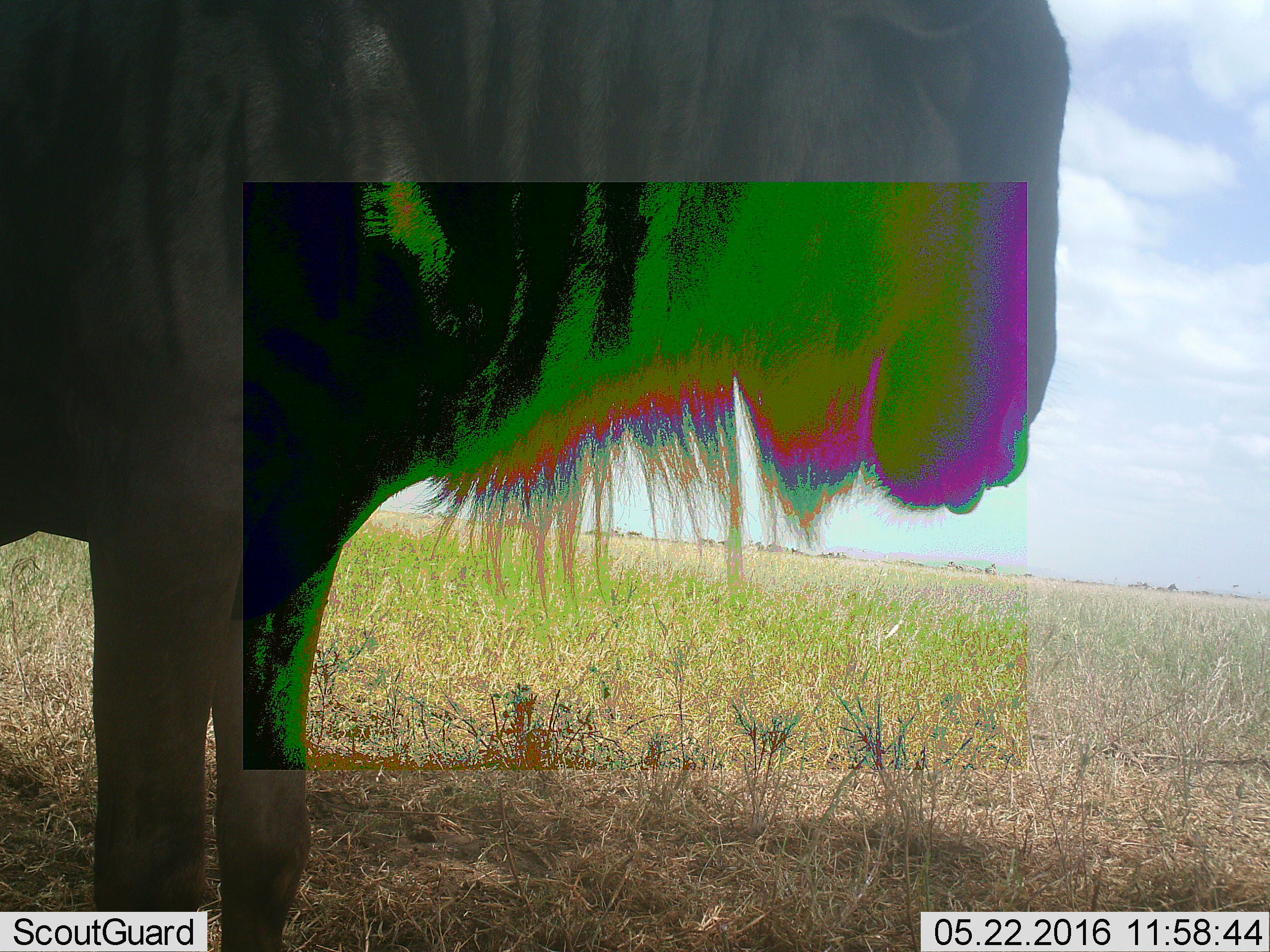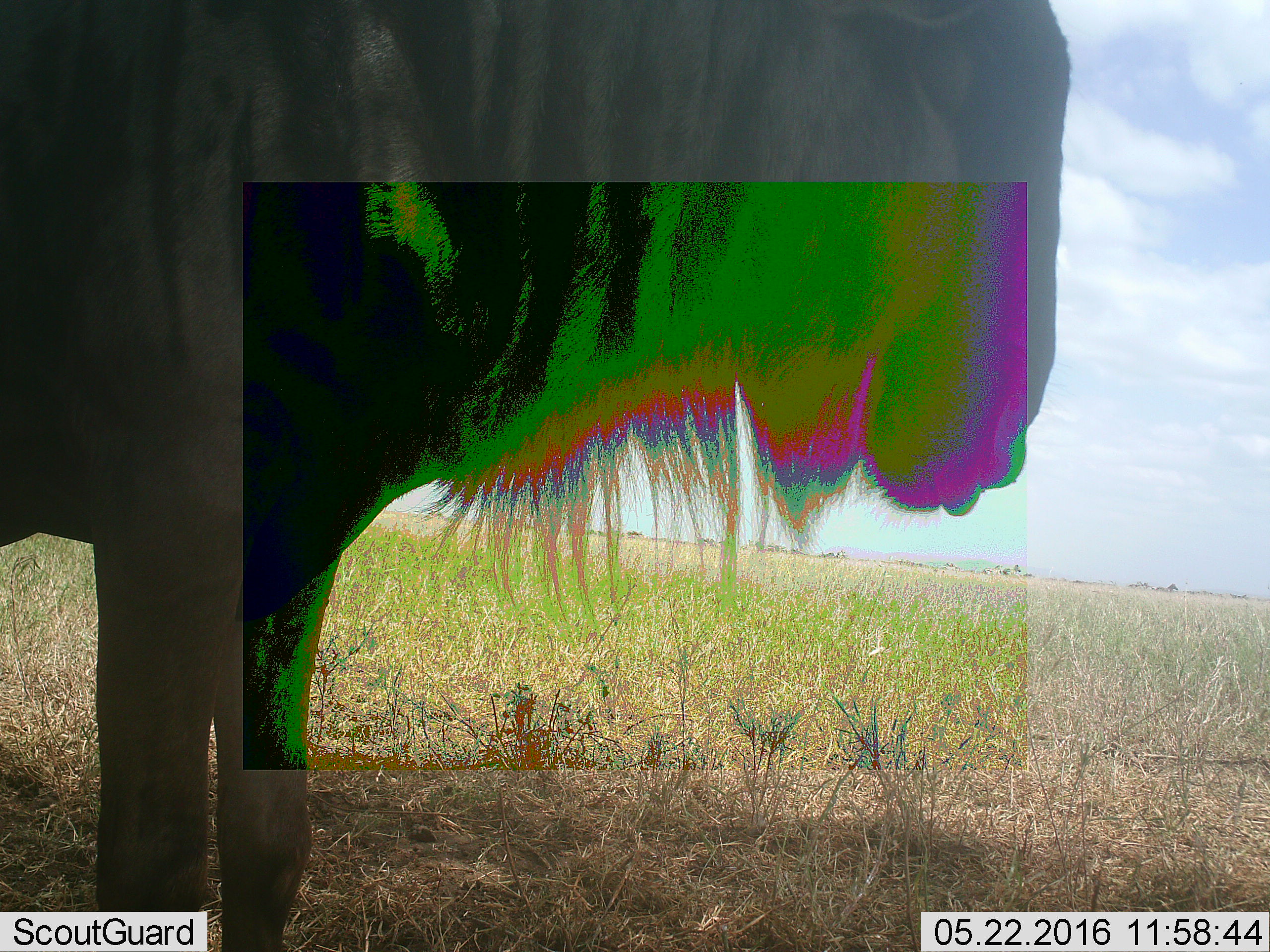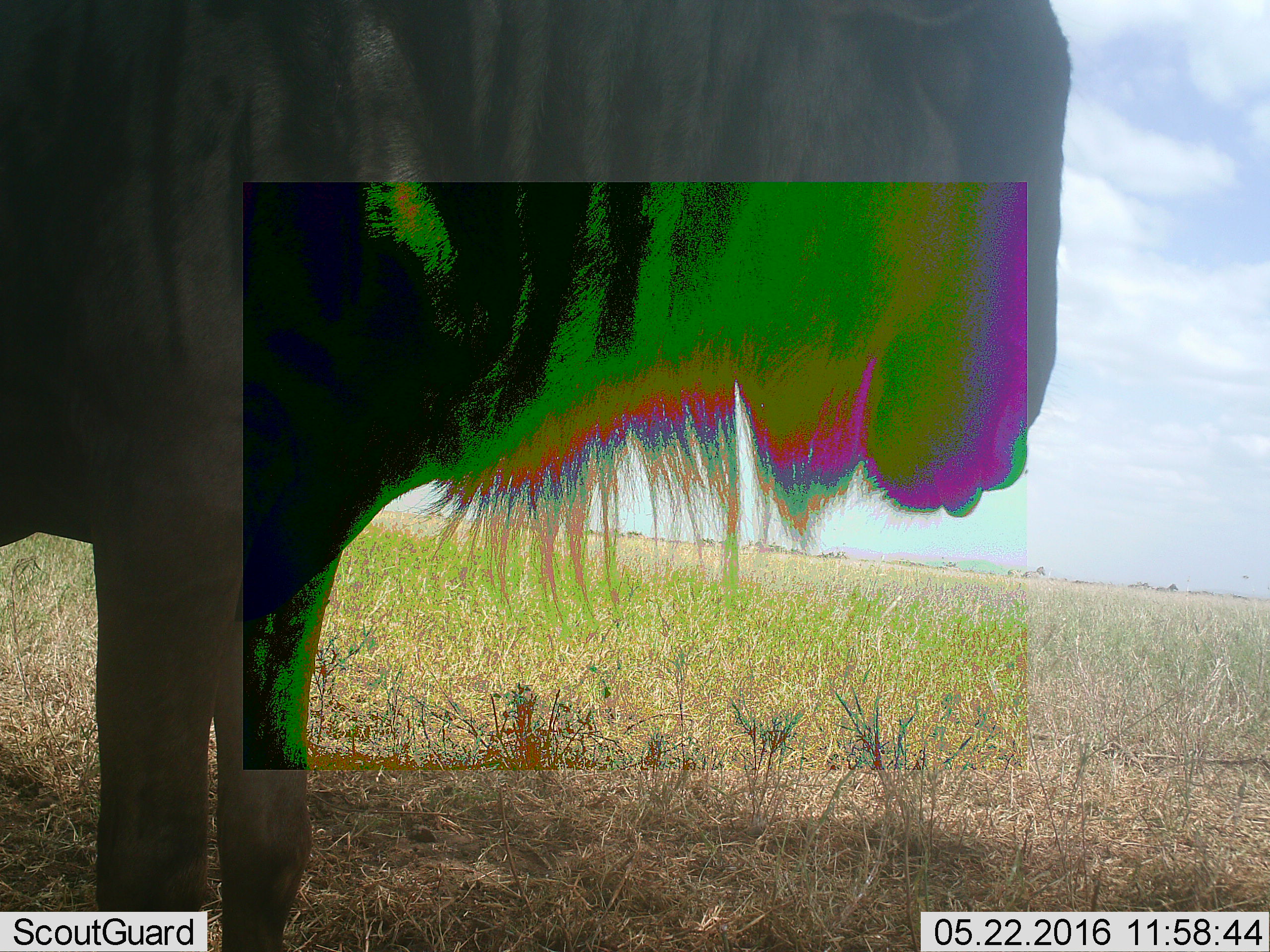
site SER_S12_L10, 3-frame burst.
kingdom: Animalia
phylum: Chordata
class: Mammalia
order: Artiodactyla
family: Bovidae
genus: Connochaetes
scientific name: Connochaetes taurinus taurinus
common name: blue wildebeest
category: wildebeestblue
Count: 1.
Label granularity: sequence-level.